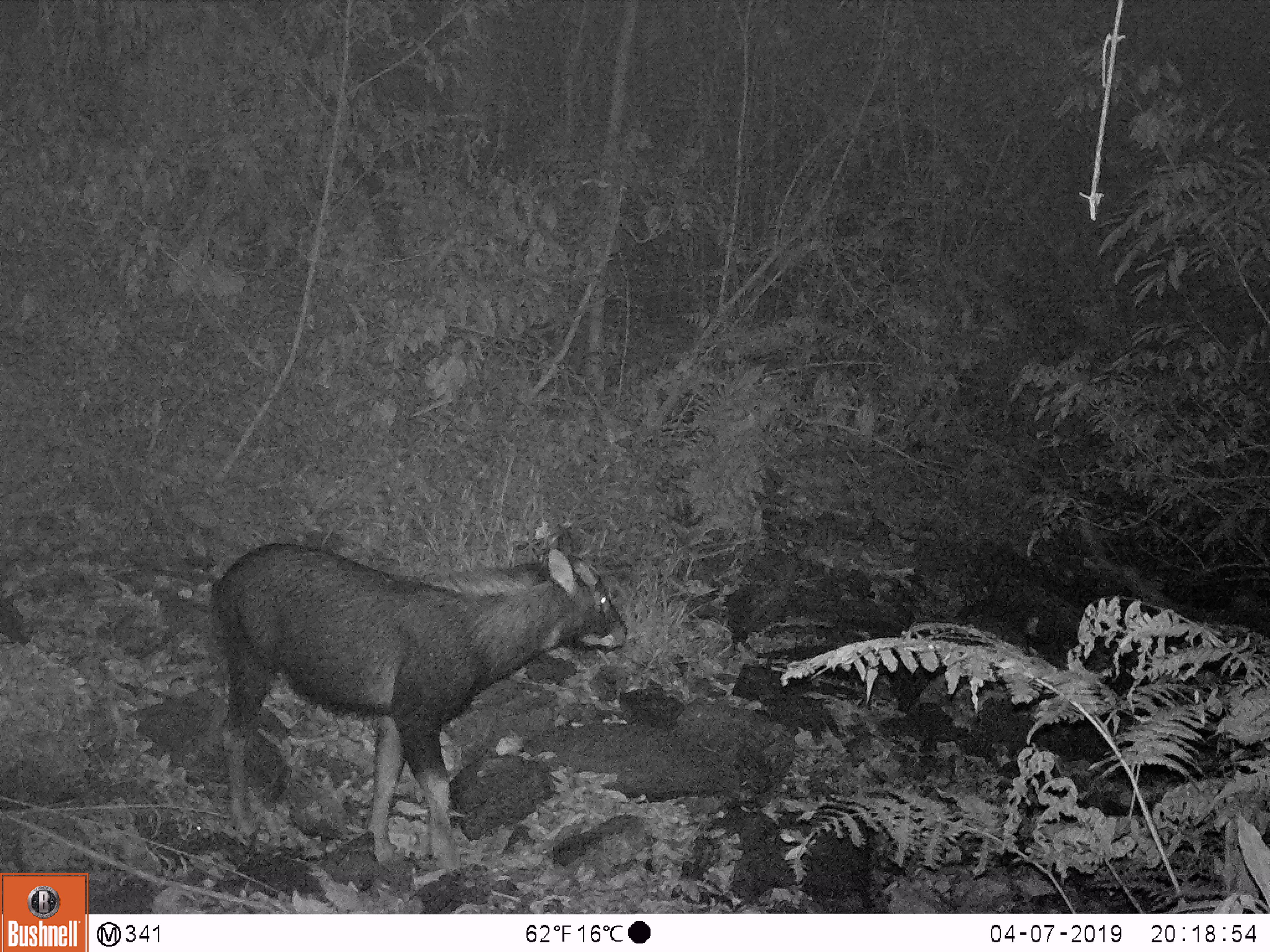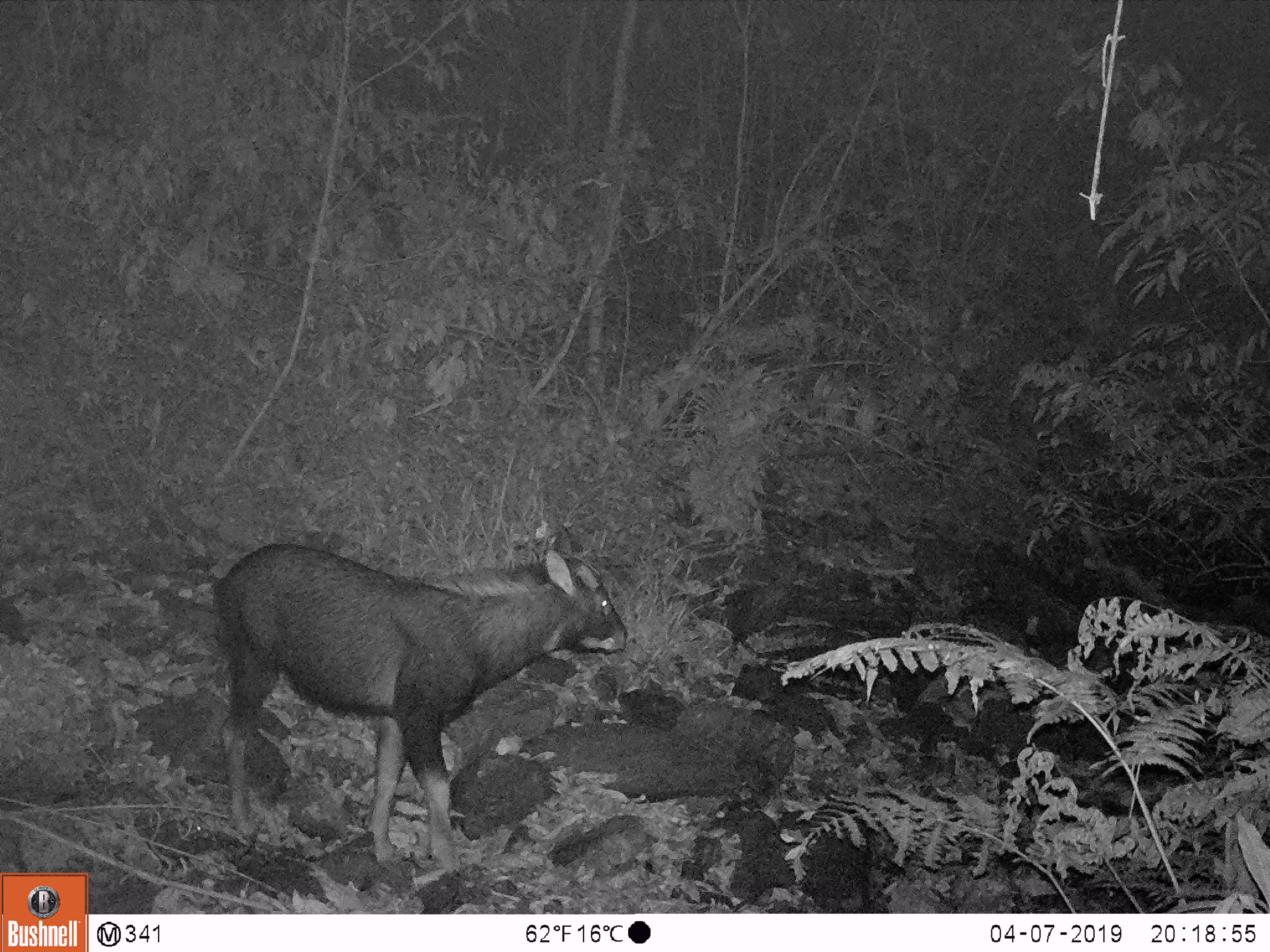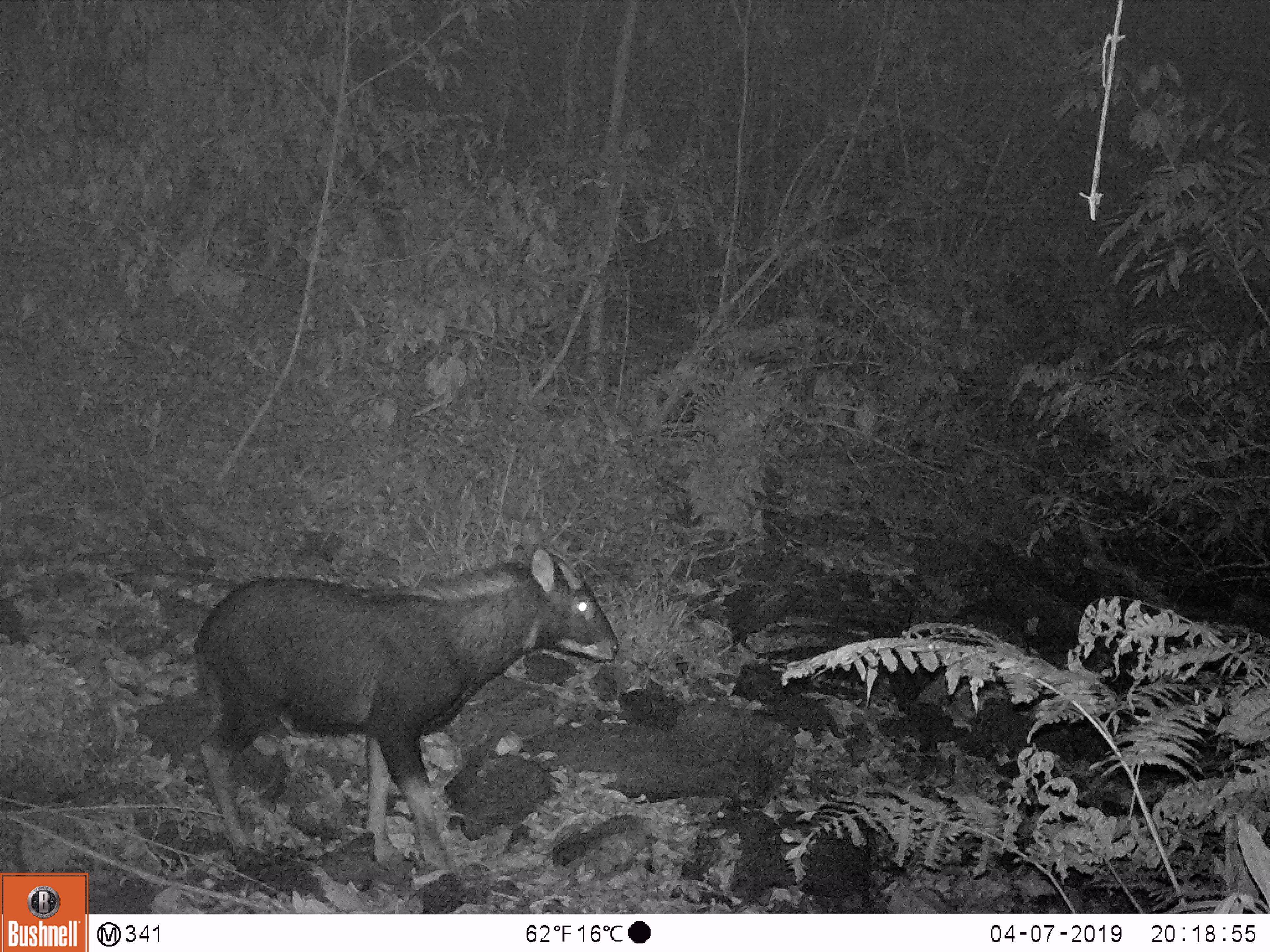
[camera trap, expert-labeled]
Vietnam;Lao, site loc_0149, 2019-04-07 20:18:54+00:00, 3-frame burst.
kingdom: Animalia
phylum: Chordata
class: Mammalia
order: Artiodactyla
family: Bovidae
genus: Capricornis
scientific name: Capricornis sumatraensis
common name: chinese serow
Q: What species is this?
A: Chinese serow (Capricornis sumatraensis).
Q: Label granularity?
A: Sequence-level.